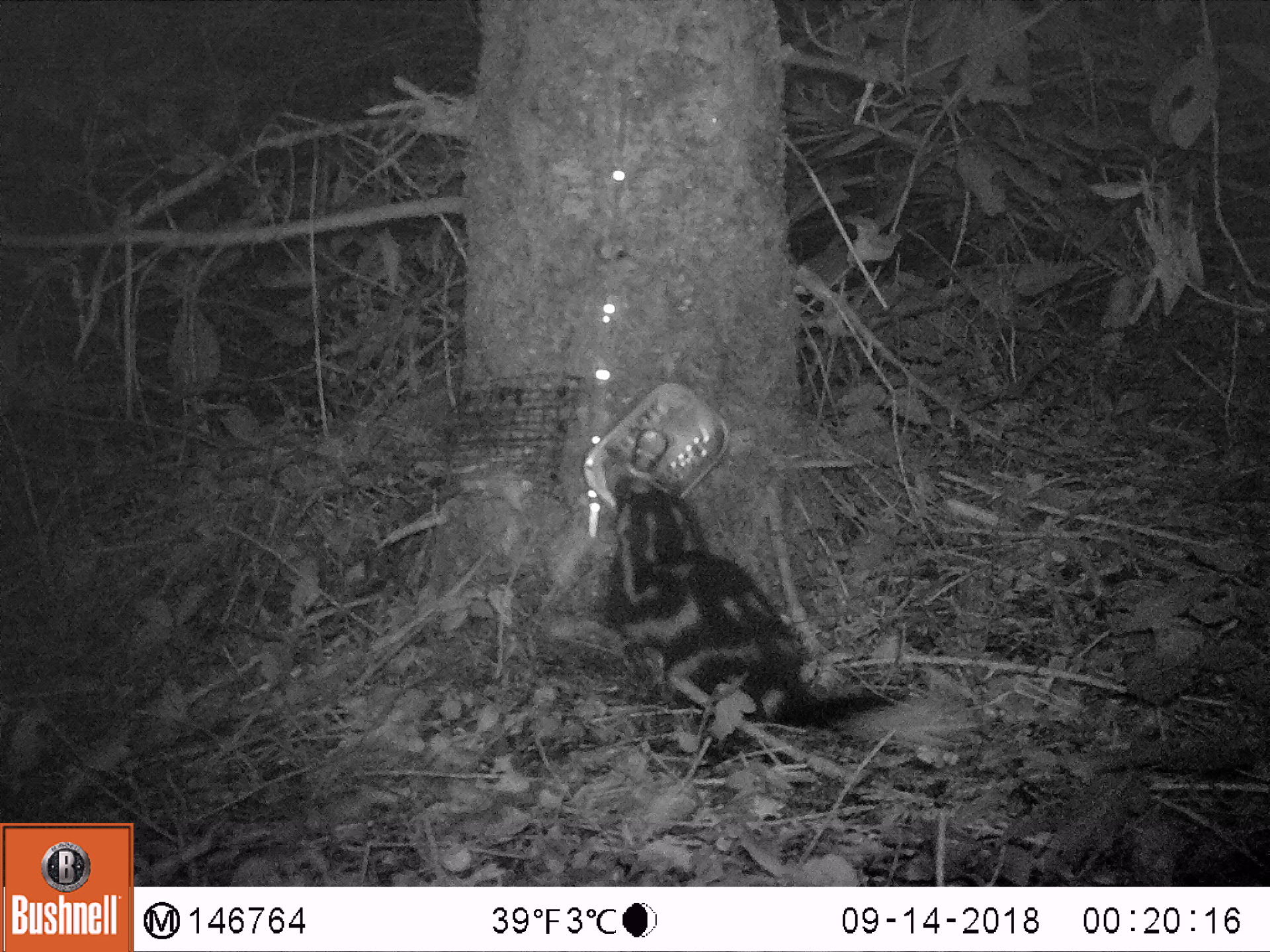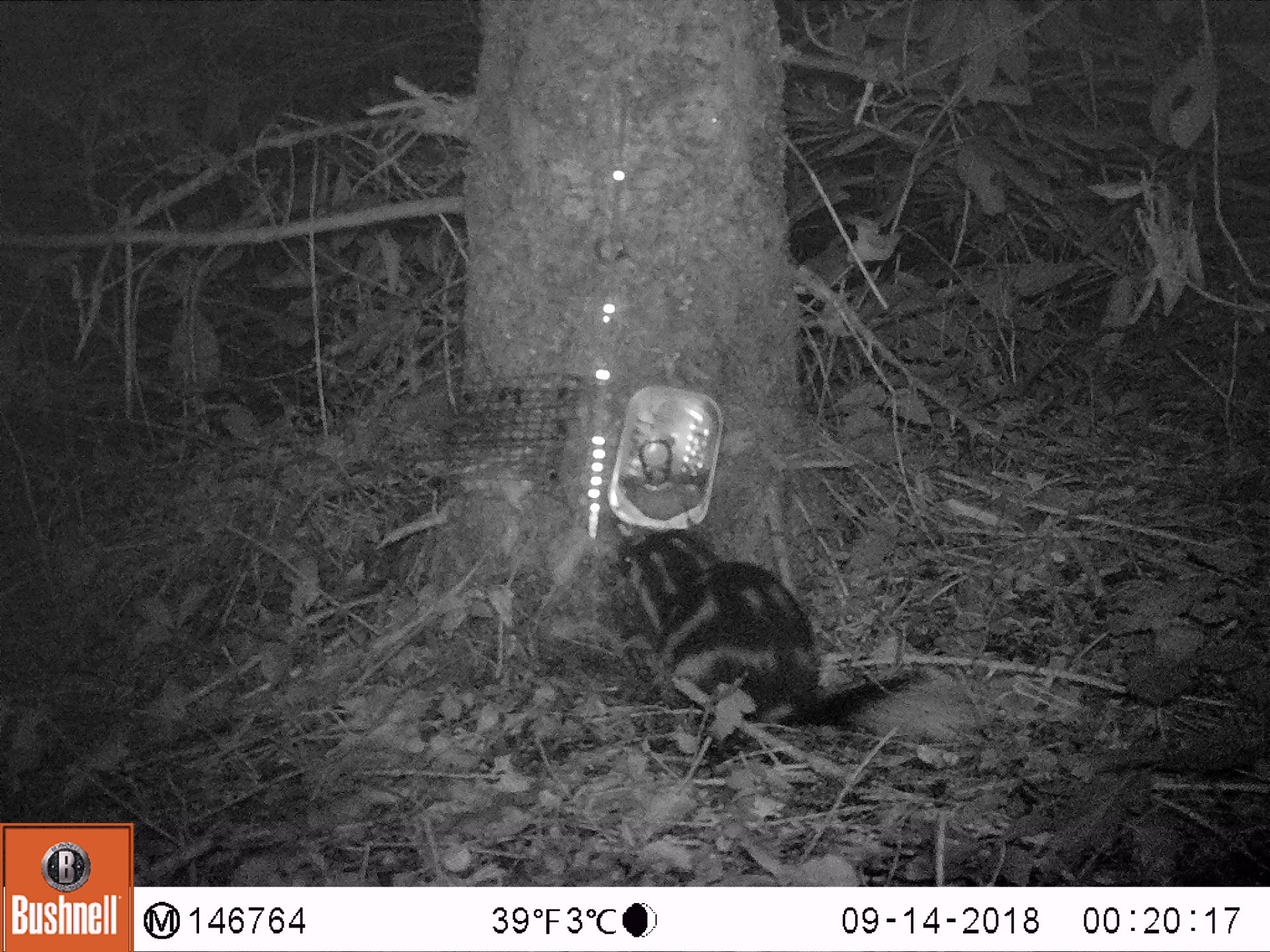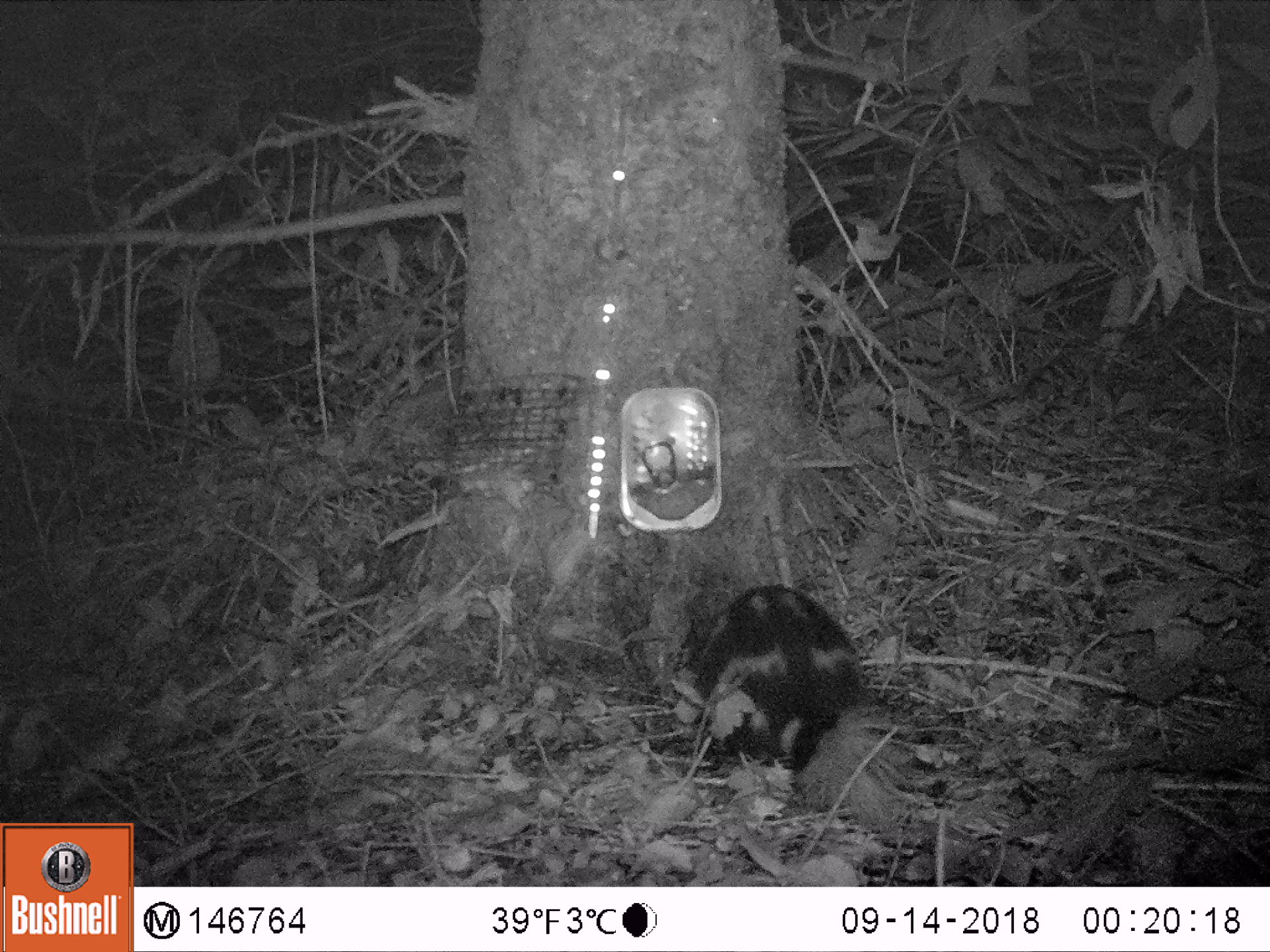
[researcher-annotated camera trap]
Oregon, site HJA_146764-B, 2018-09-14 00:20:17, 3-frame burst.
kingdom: Animalia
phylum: Chordata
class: Mammalia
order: Carnivora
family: Mephitidae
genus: Spilogale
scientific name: Spilogale gracilis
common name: western spotted skunk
Western spotted skunk (Spilogale gracilis).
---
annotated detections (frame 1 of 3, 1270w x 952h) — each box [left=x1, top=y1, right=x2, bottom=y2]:
western spotted skunk: [left=573, top=468, right=982, bottom=766]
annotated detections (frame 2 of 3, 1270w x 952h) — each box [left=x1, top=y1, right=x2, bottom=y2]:
western spotted skunk: [left=586, top=499, right=994, bottom=759]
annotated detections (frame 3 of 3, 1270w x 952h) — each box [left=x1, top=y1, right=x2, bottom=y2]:
western spotted skunk: [left=616, top=564, right=920, bottom=851]